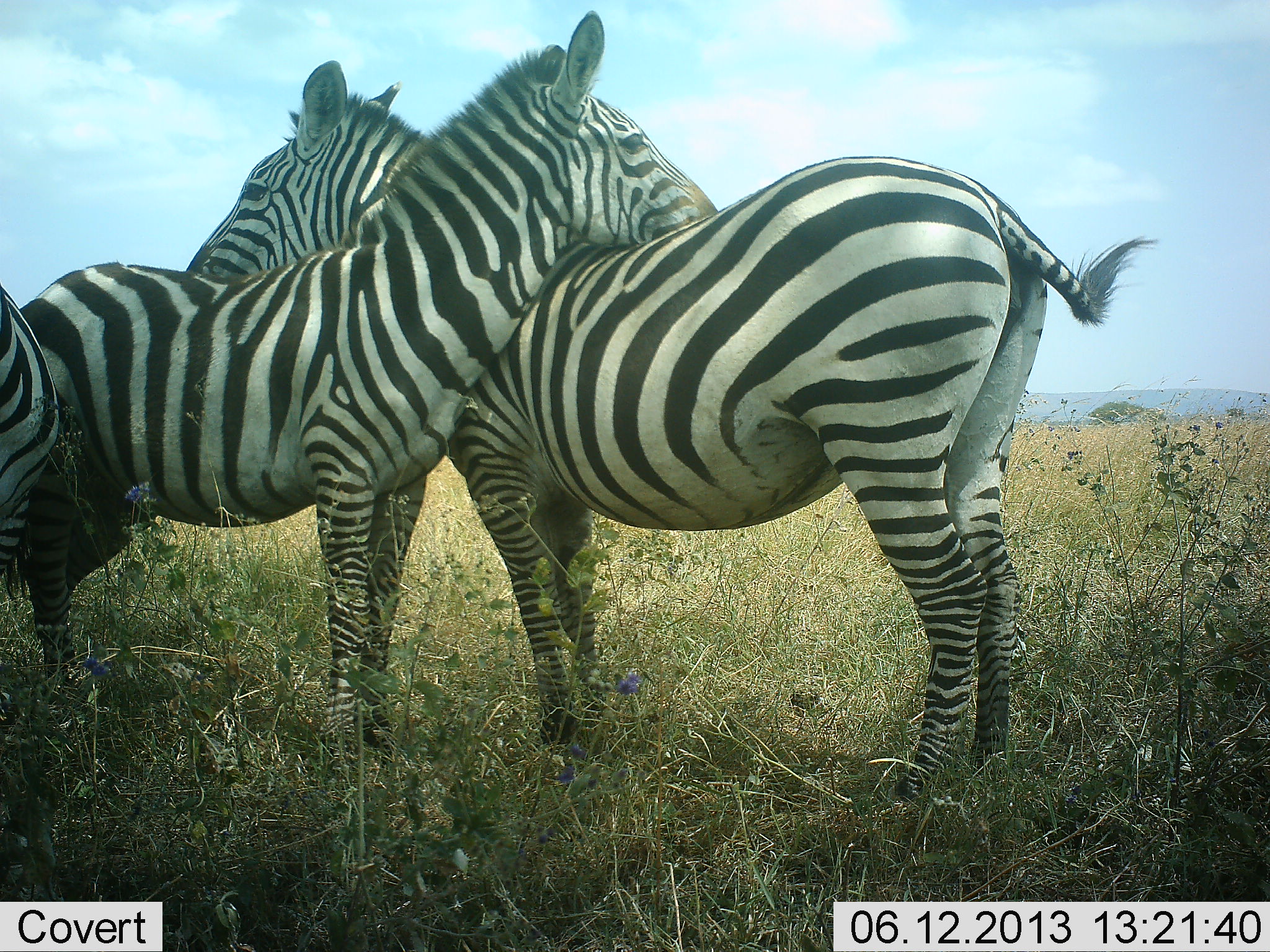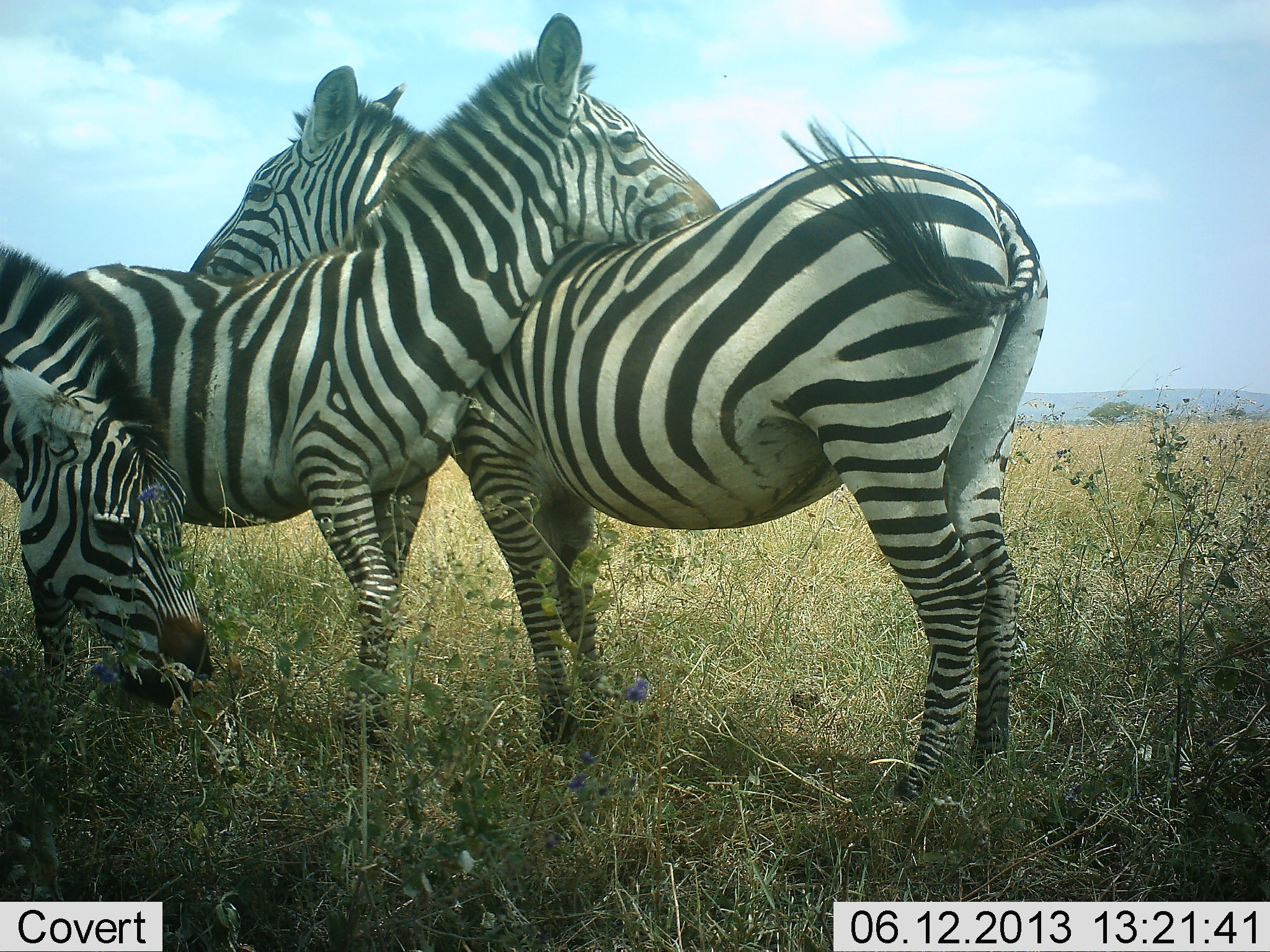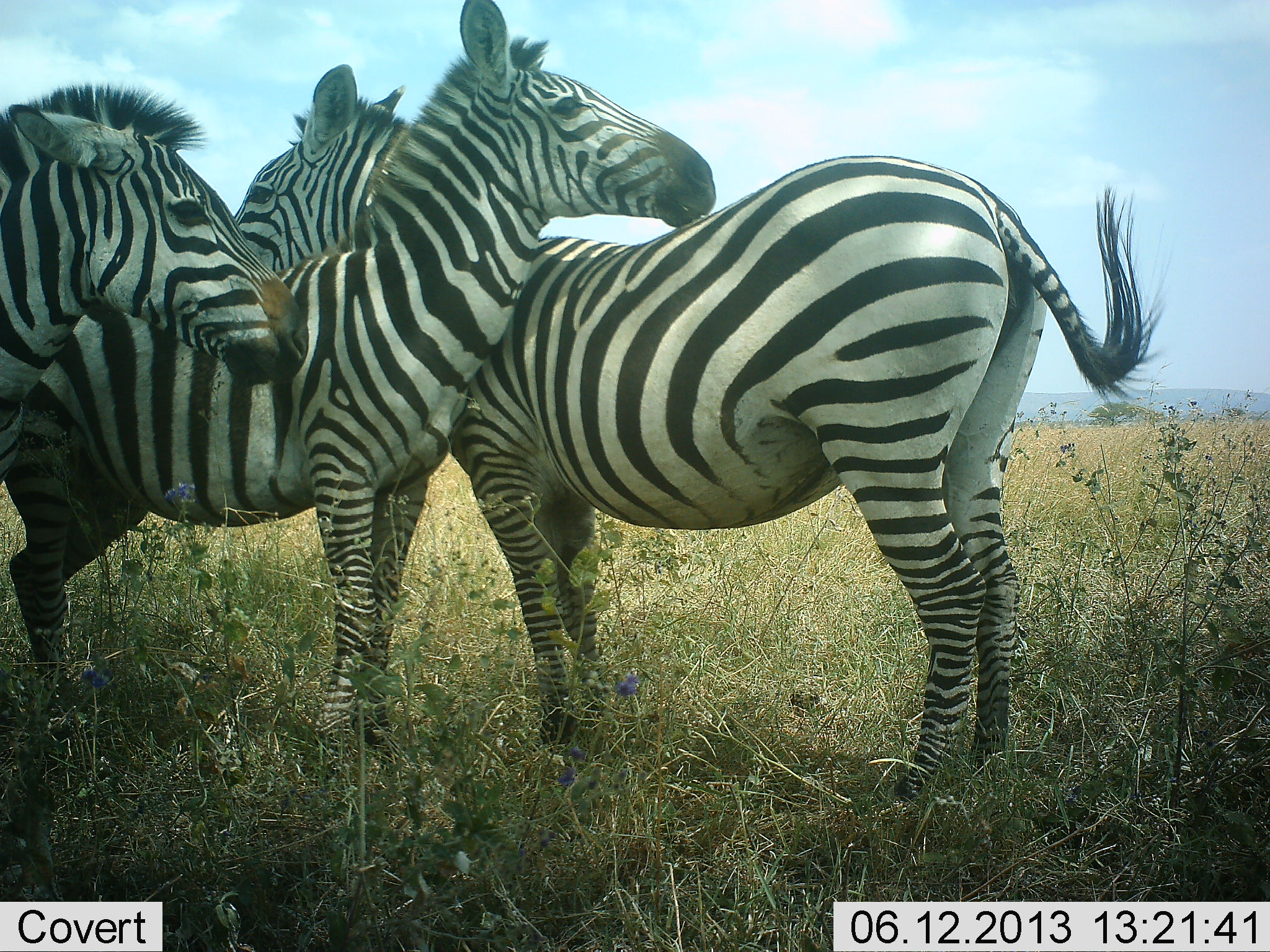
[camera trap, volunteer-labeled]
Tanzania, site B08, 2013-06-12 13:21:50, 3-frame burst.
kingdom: Animalia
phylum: Chordata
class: Mammalia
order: Perissodactyla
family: Equidae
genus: Equus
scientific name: Equus quagga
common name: plains zebra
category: zebra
Zebra (plains zebra) (Equus quagga), count 3. Behavior (volunteer vote fractions): standing 66%, resting 12%, moving 9%, interacting 72%. Young present (vote fraction): 6%. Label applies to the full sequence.